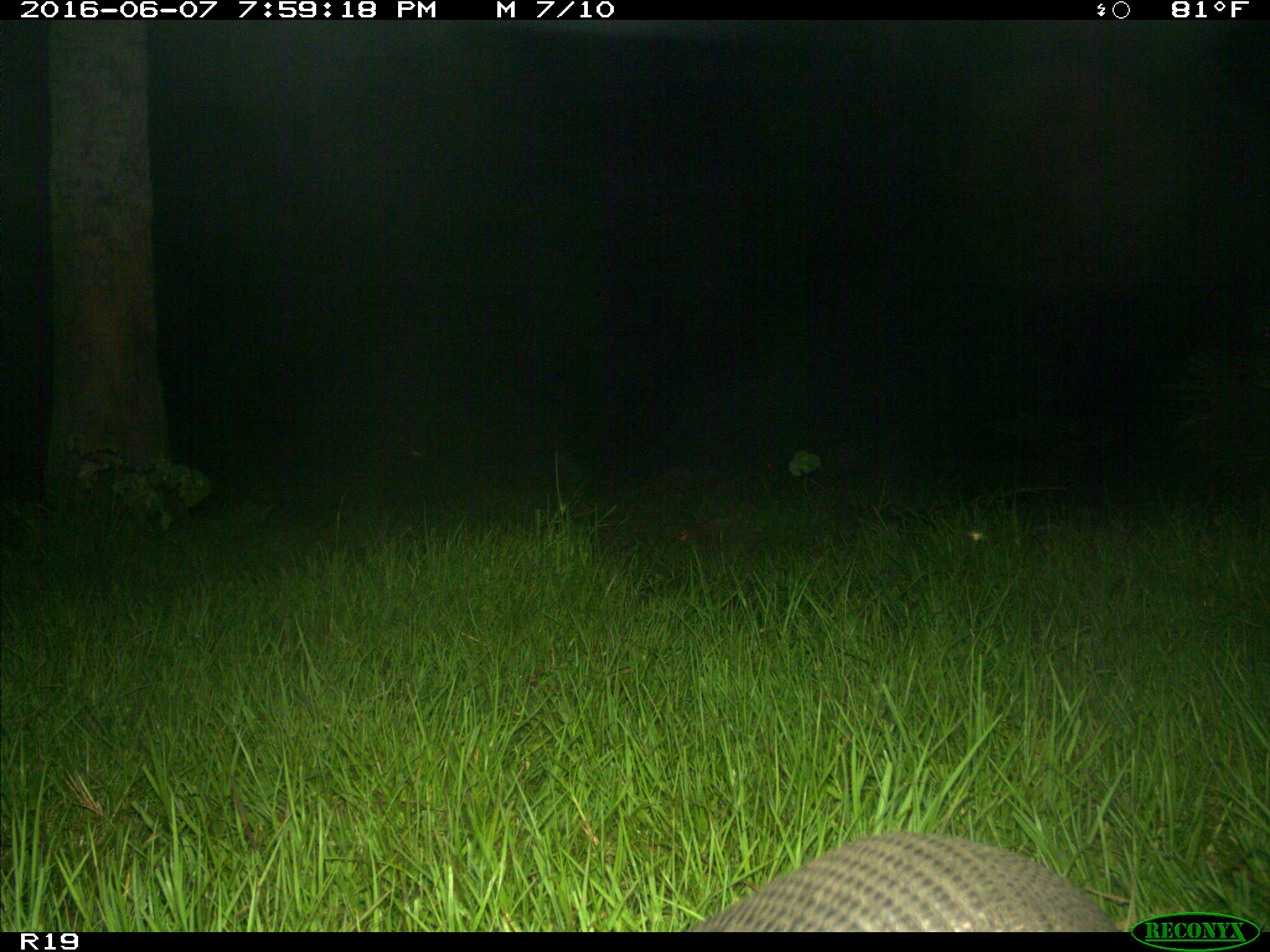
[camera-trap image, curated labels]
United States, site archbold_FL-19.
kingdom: Animalia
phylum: Chordata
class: Mammalia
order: Cingulata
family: Dasypodidae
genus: Dasypus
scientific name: Dasypus novemcinctus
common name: nine-banded armadillo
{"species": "Dasypus novemcinctus (nine-banded armadillo)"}